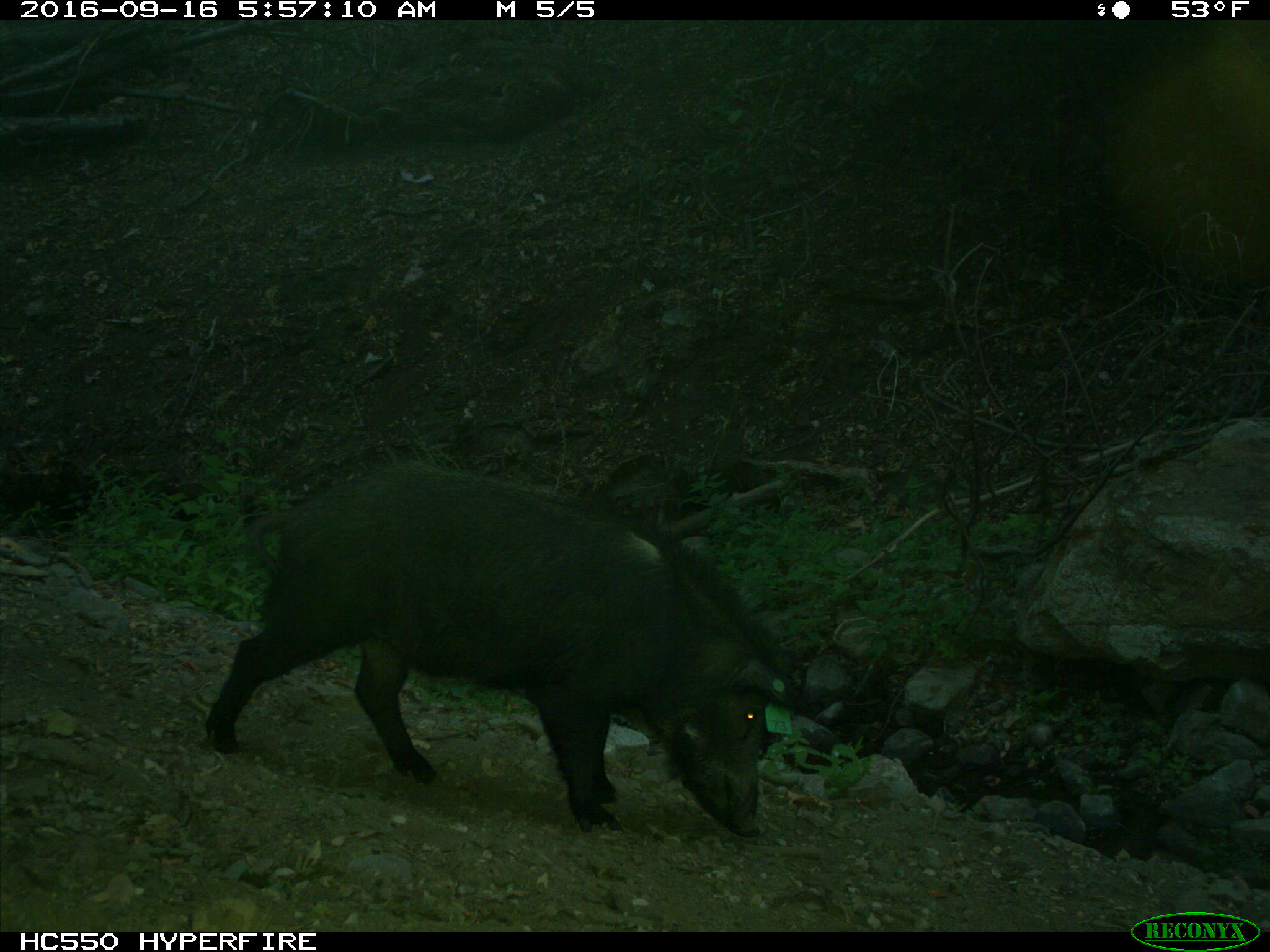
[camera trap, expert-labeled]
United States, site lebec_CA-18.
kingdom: Animalia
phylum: Chordata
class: Mammalia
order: Artiodactyla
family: Suidae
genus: Sus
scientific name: Sus scrofa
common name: wild boar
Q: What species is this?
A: Sus scrofa (wild boar).